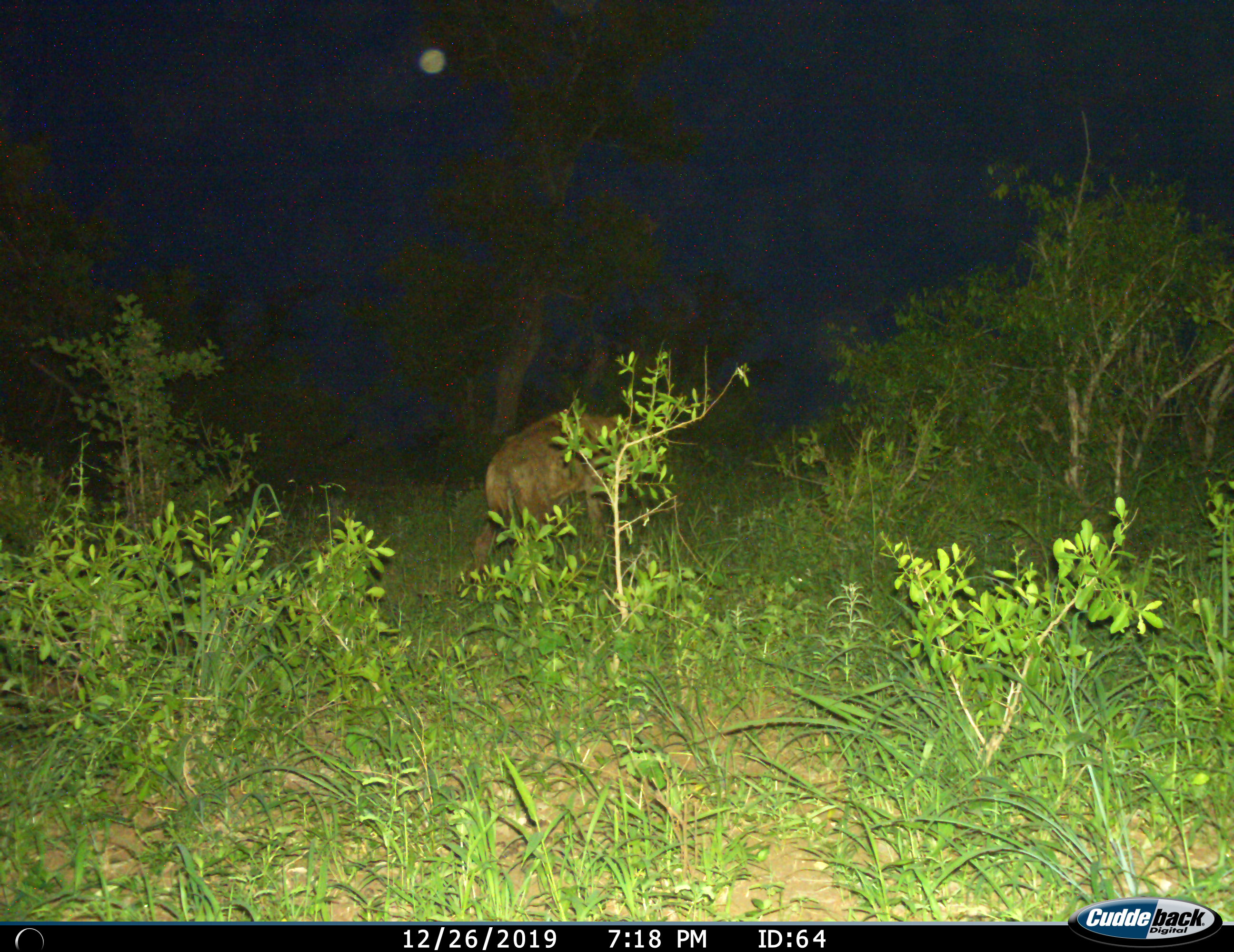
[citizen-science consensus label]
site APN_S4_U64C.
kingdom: Animalia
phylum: Chordata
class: Mammalia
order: Carnivora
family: Hyaenidae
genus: Crocuta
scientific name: Crocuta crocuta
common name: spotted hyena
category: hyenaspotted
Hyenaspotted (spotted hyena) (Crocuta crocuta), count 1. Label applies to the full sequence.